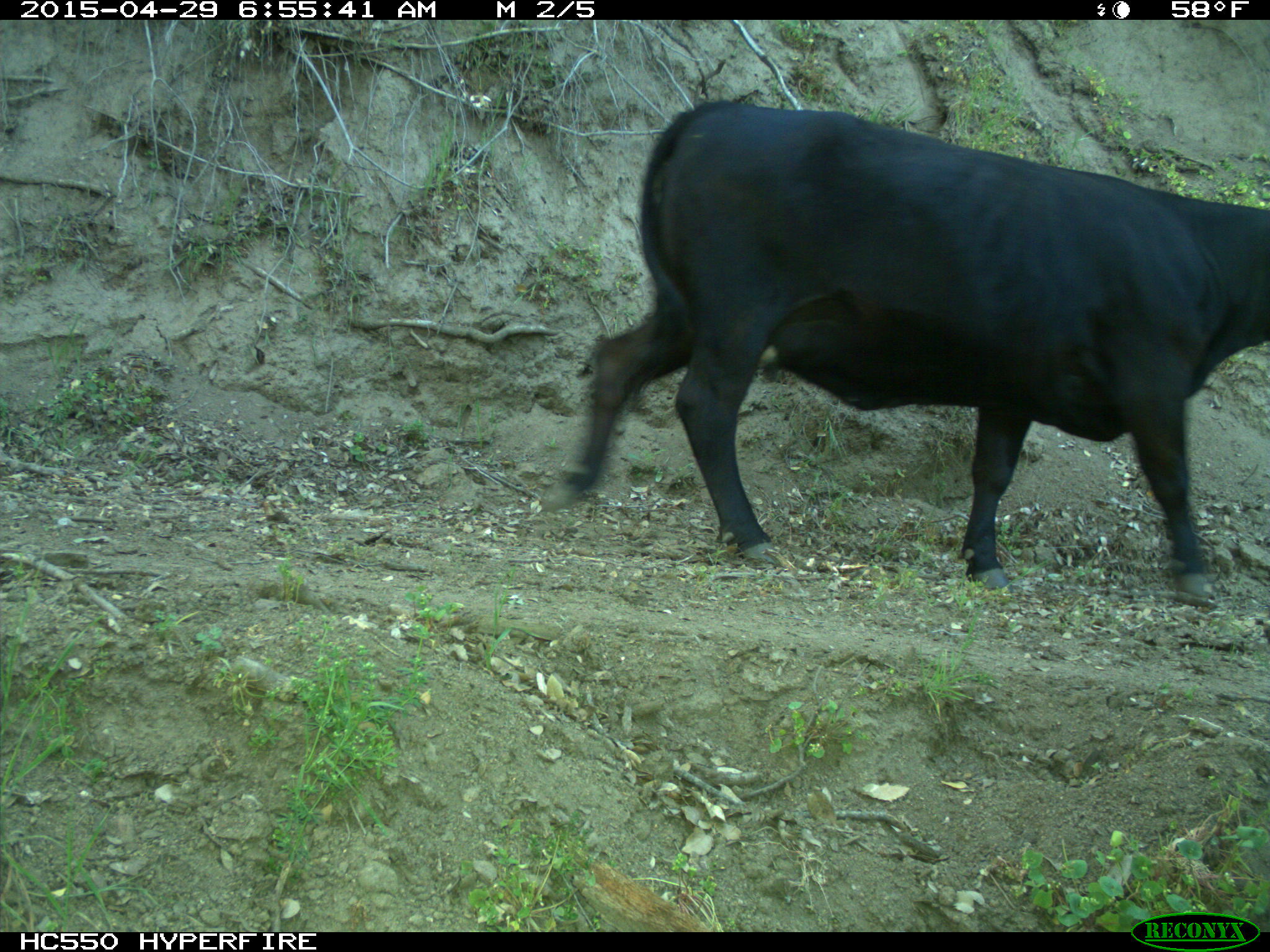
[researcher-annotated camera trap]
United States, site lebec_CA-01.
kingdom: Animalia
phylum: Chordata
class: Mammalia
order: Artiodactyla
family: Bovidae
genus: Bos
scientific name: Bos taurus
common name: domestic cow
Bos taurus (domestic cow).